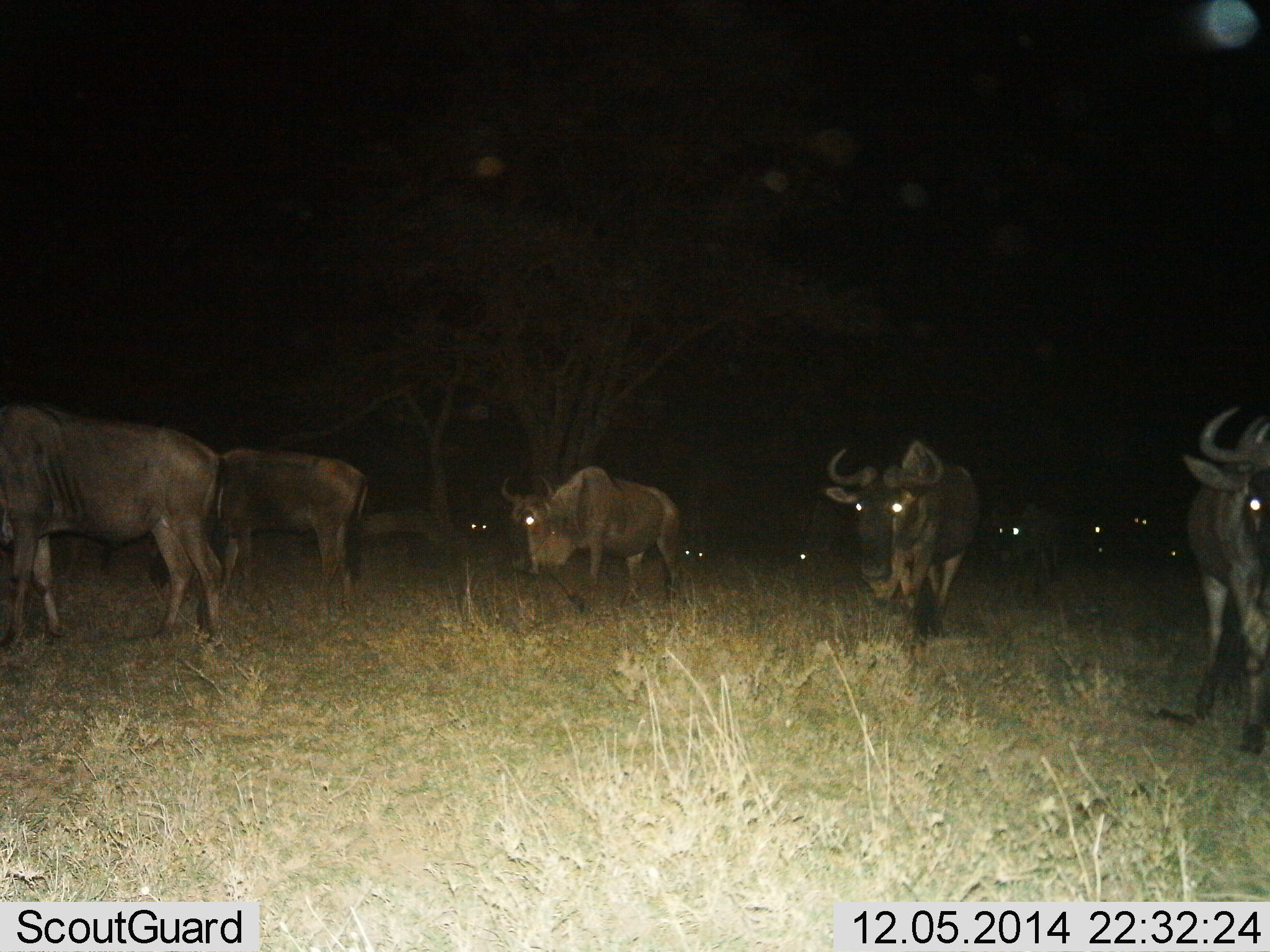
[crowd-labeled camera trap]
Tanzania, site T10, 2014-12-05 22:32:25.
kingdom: Animalia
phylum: Chordata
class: Mammalia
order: Artiodactyla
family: Bovidae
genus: Connochaetes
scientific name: Connochaetes taurinus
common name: blue wildebeest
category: wildebeest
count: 11-50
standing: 30%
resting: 0%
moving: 90%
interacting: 0%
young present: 0%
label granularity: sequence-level